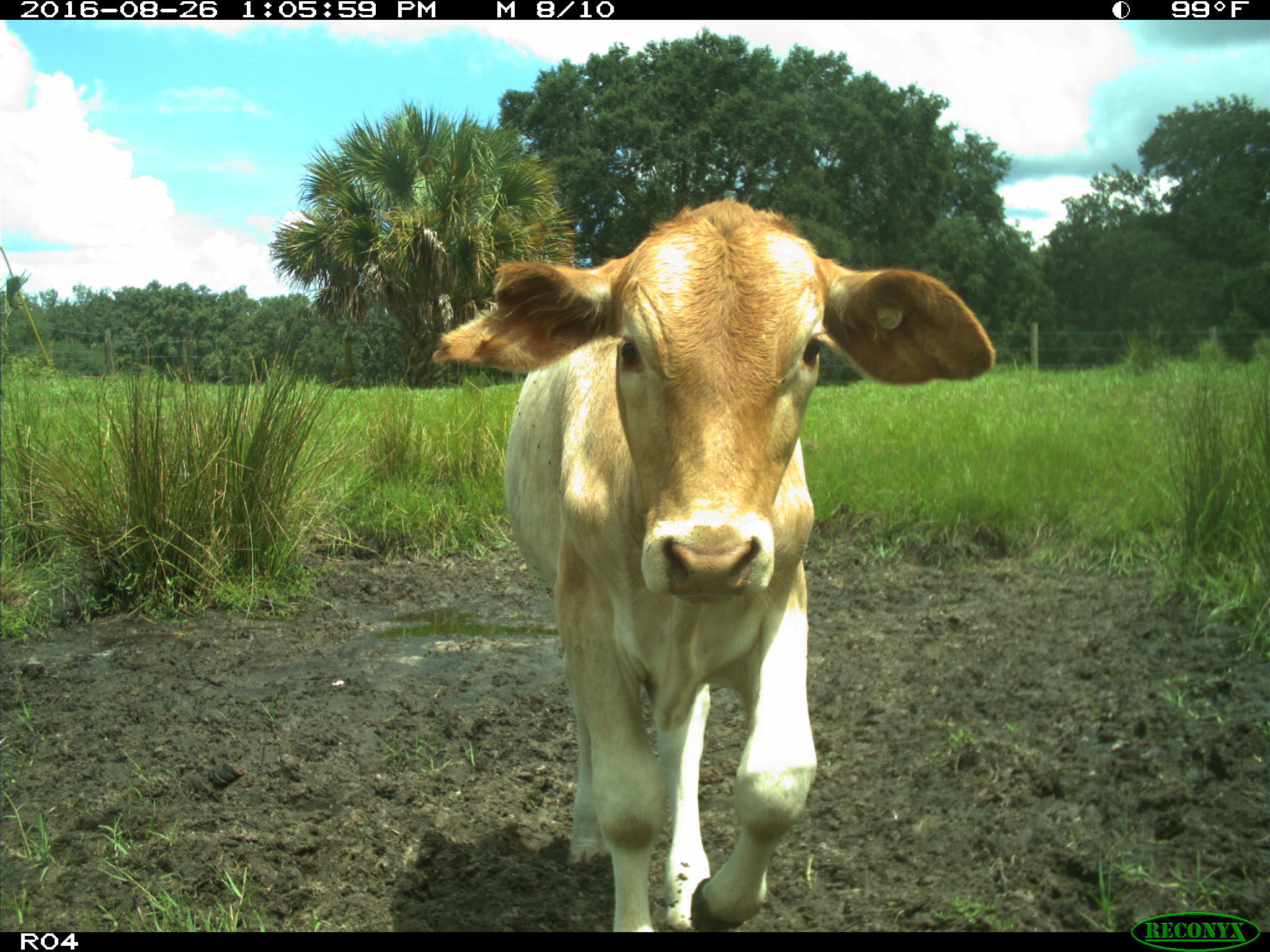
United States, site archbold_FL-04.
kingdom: Animalia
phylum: Chordata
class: Mammalia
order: Artiodactyla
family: Bovidae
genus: Bos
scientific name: Bos taurus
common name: domestic cow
Bos taurus (domestic cow).